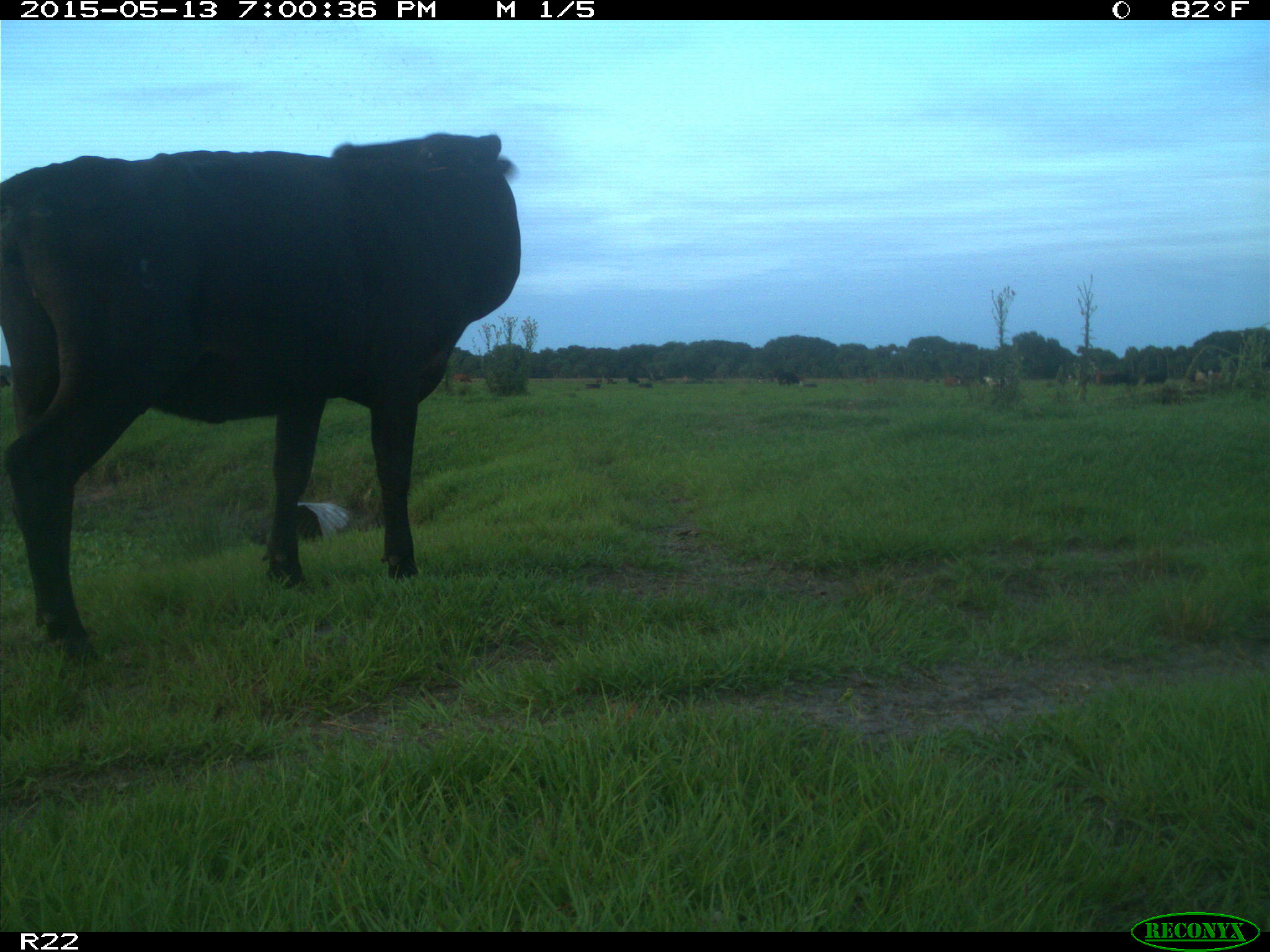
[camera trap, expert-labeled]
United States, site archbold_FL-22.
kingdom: Animalia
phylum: Chordata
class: Mammalia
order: Artiodactyla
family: Bovidae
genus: Bos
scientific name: Bos taurus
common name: domestic cow